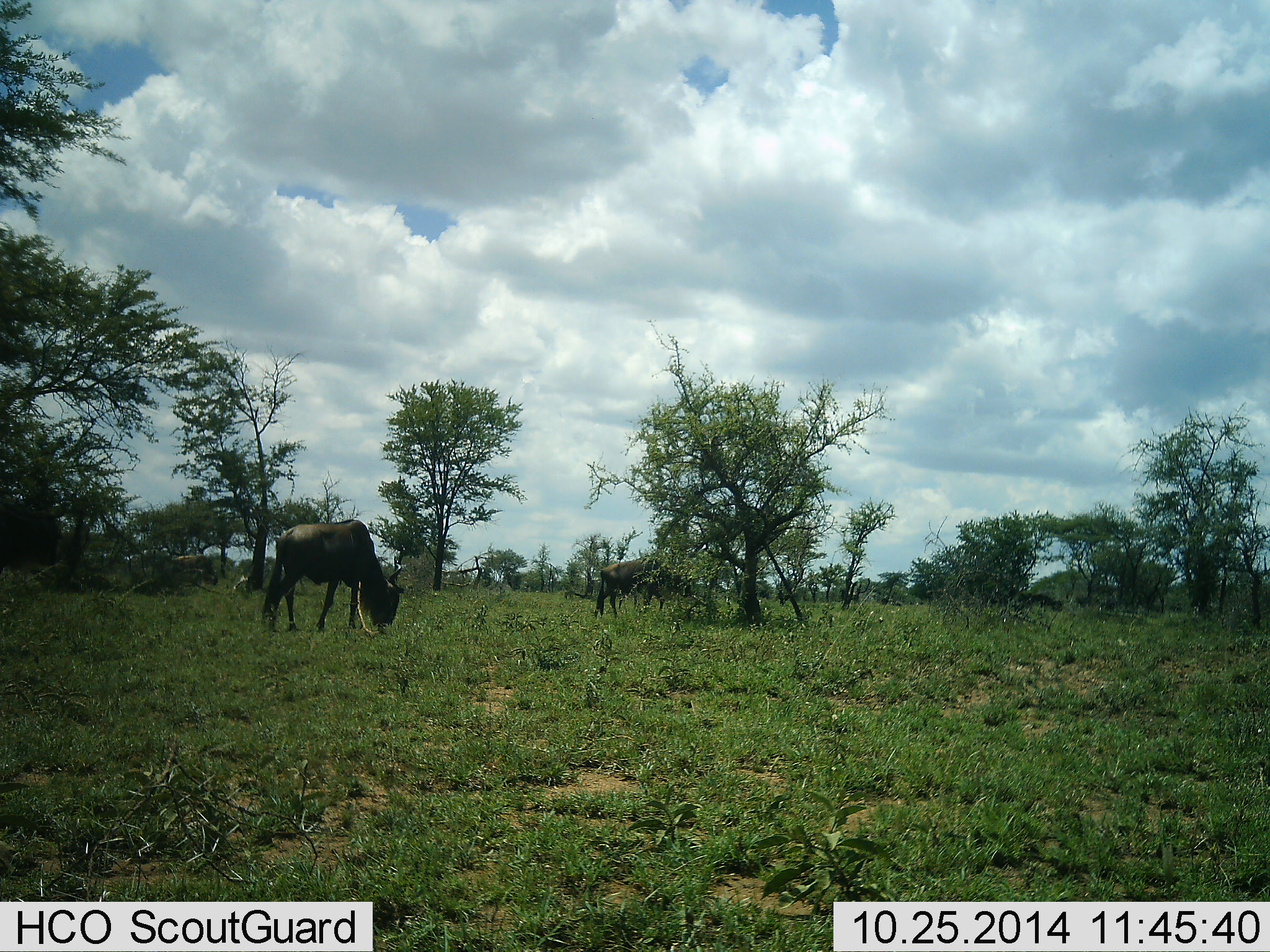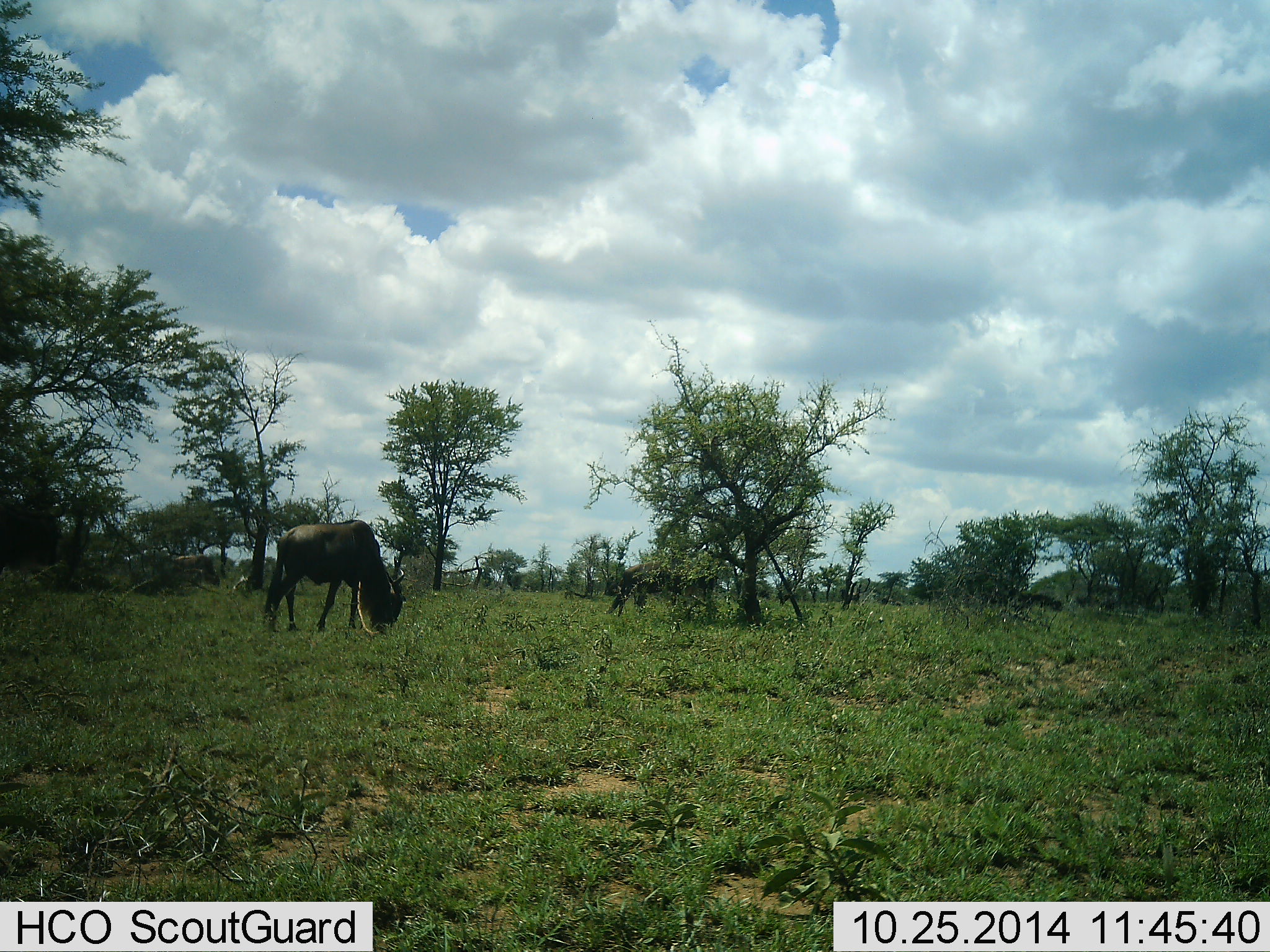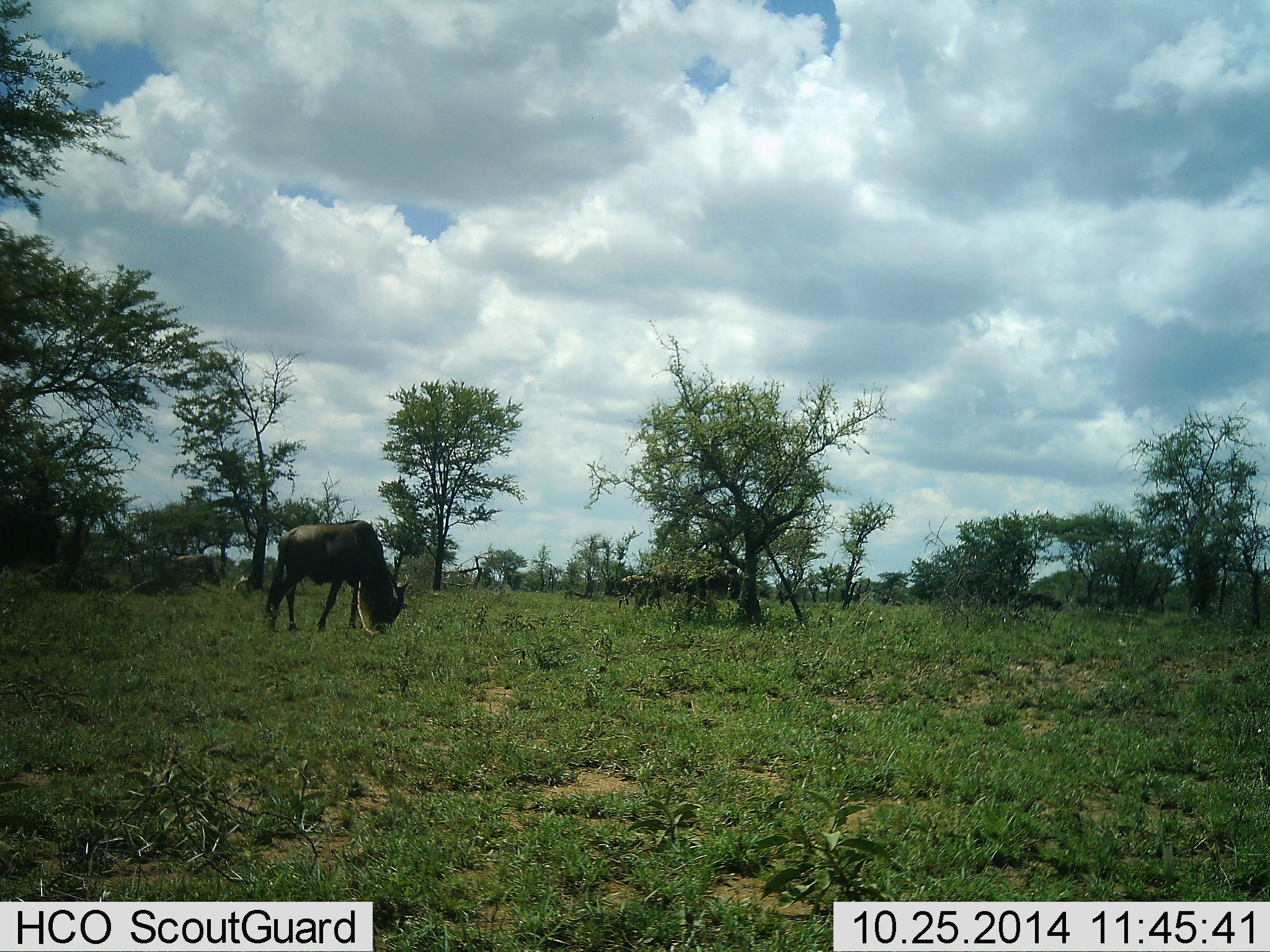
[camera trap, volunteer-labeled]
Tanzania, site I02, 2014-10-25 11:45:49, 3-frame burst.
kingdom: Animalia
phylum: Chordata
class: Mammalia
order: Artiodactyla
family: Bovidae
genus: Connochaetes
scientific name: Connochaetes taurinus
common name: blue wildebeest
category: wildebeest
Wildebeest (blue wildebeest) (Connochaetes taurinus), count 2. Behavior (volunteer vote fractions): standing 40%, resting 0%, moving 60%, interacting 0%. Young present (vote fraction): 0%. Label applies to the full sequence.